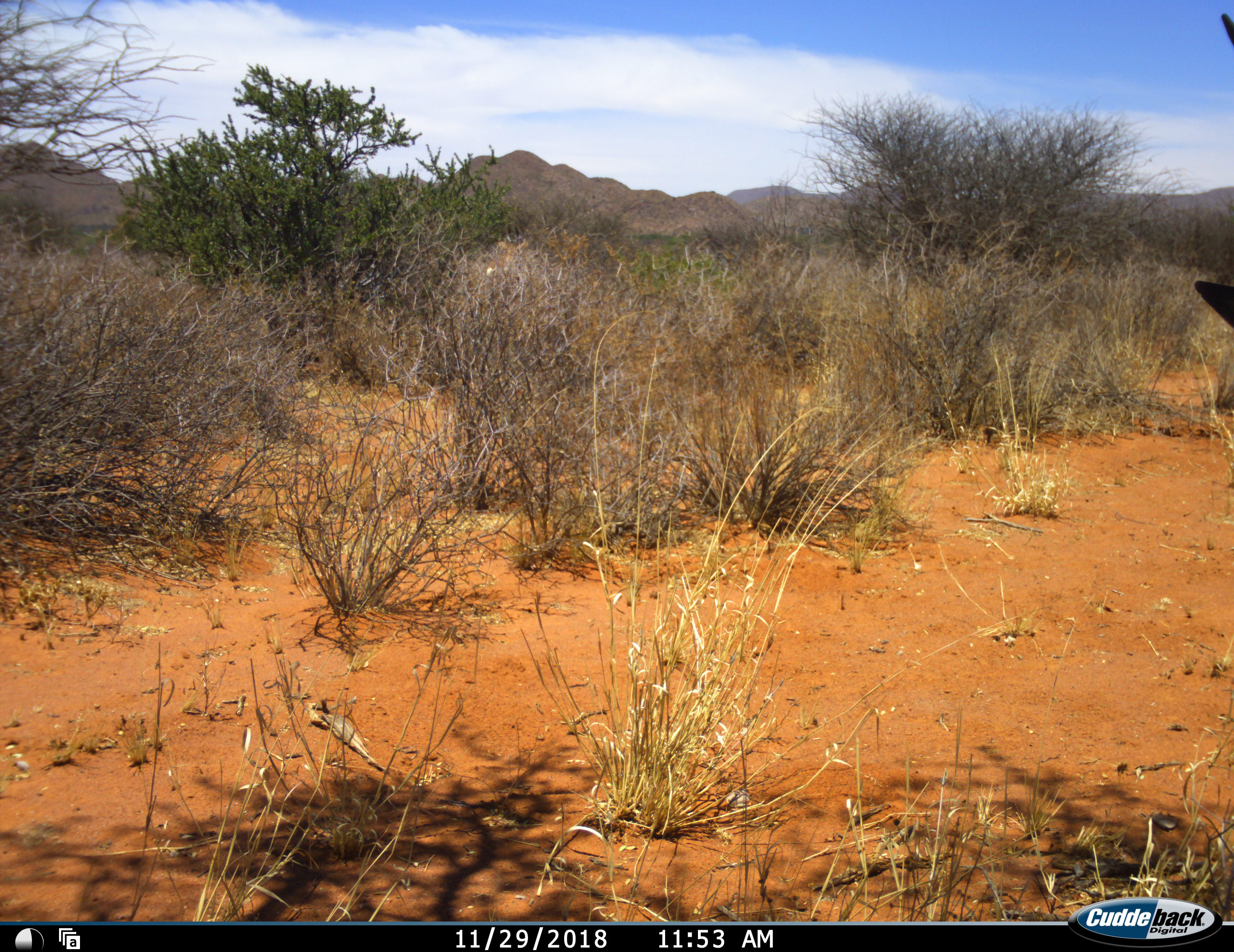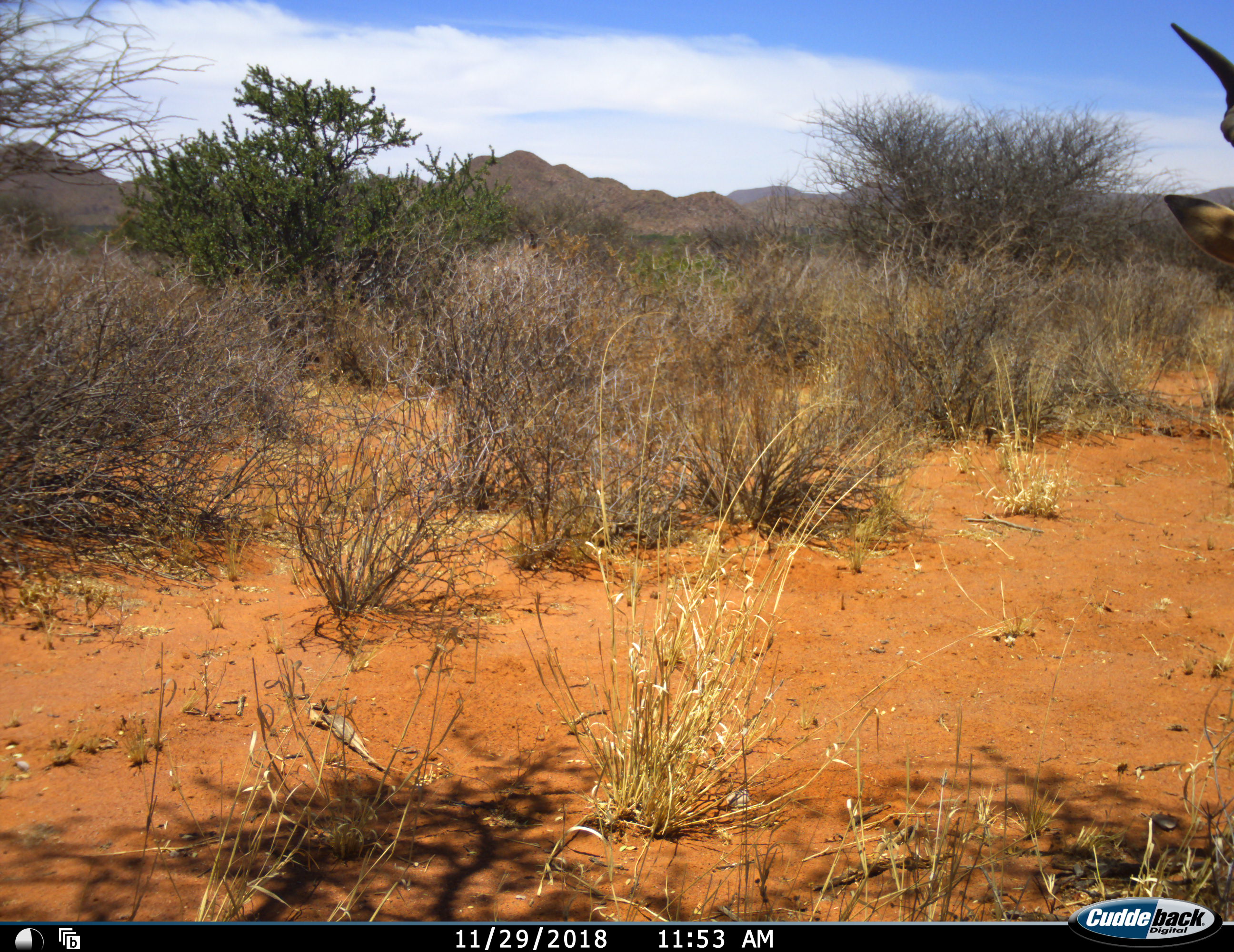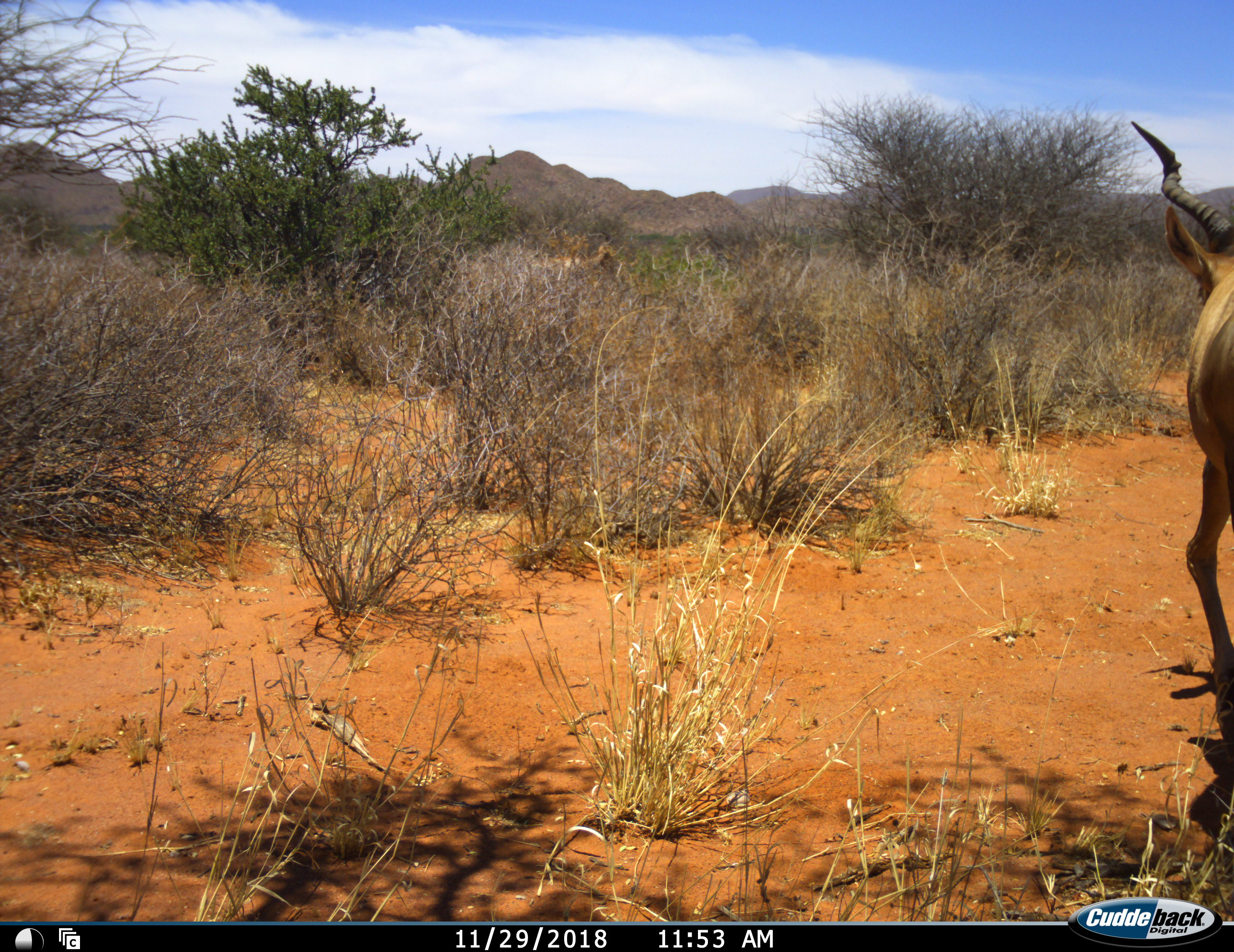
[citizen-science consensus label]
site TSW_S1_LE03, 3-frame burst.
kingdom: Animalia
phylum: Chordata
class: Mammalia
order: Artiodactyla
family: Bovidae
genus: Alcelaphus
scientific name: Alcelaphus buselaphus caama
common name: red hartebeest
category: hartebeestred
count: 1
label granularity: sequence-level